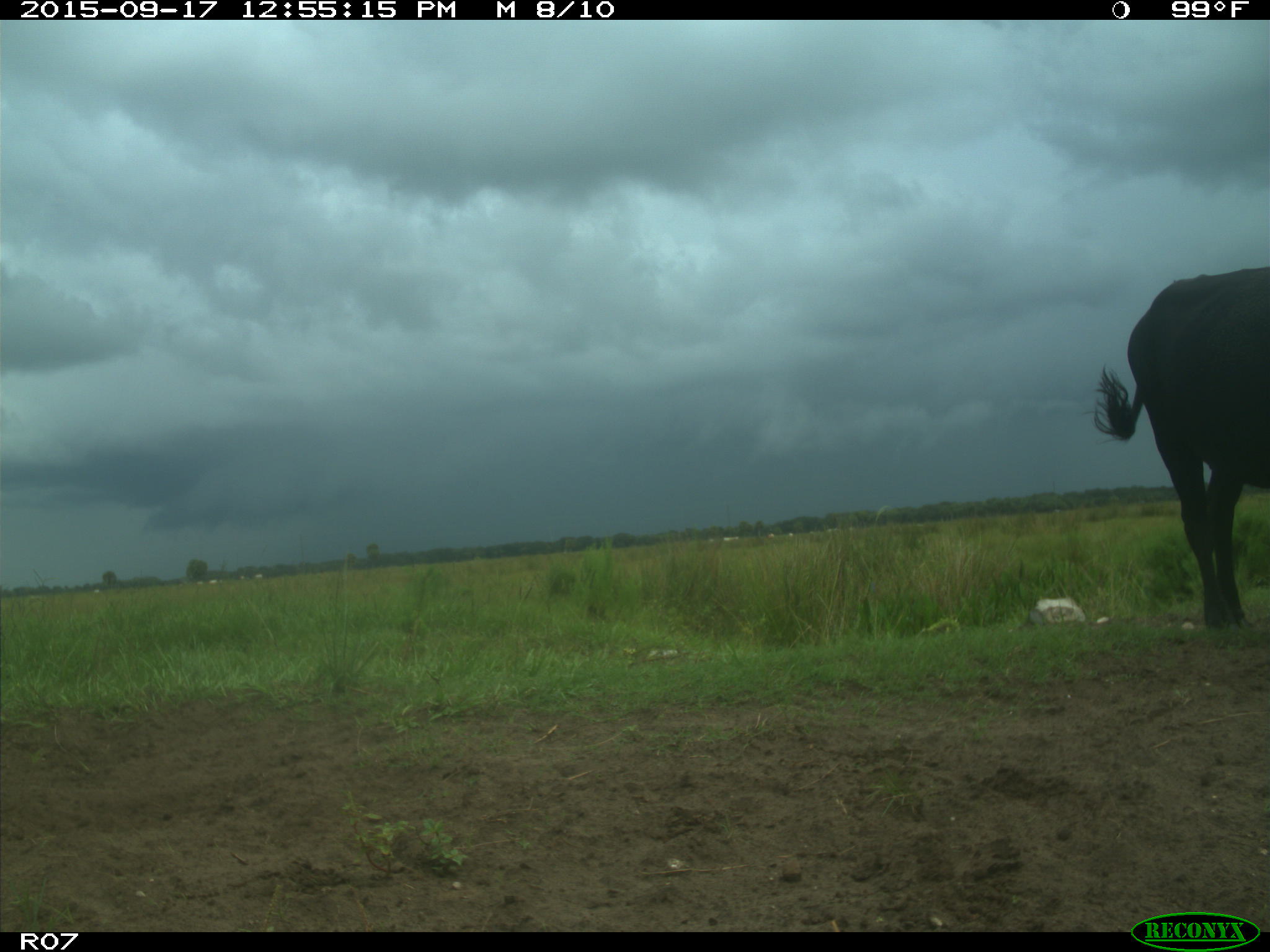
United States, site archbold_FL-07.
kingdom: Animalia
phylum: Chordata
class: Mammalia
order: Artiodactyla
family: Bovidae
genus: Bos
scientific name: Bos taurus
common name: domestic cow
Bos taurus (domestic cow).